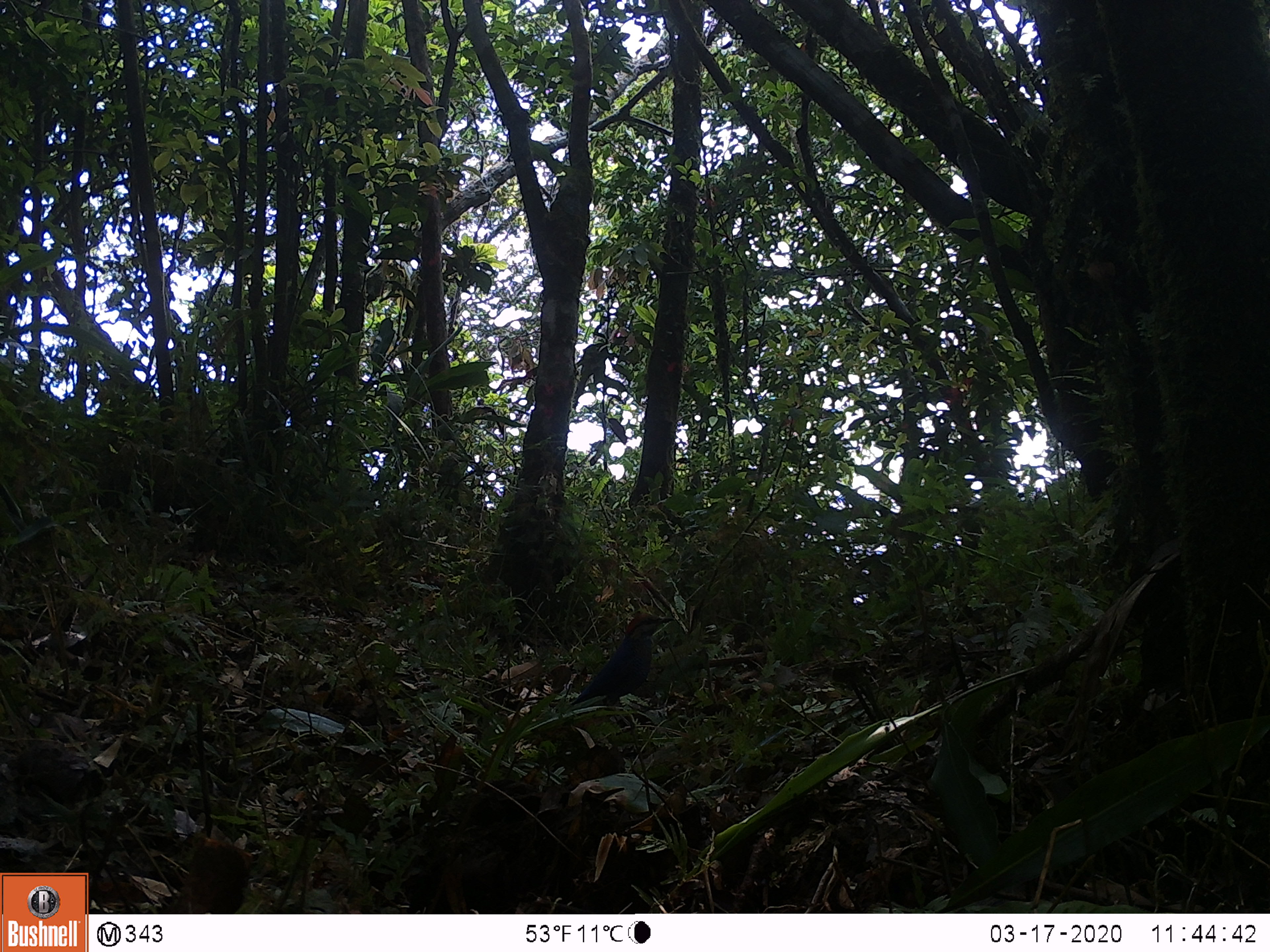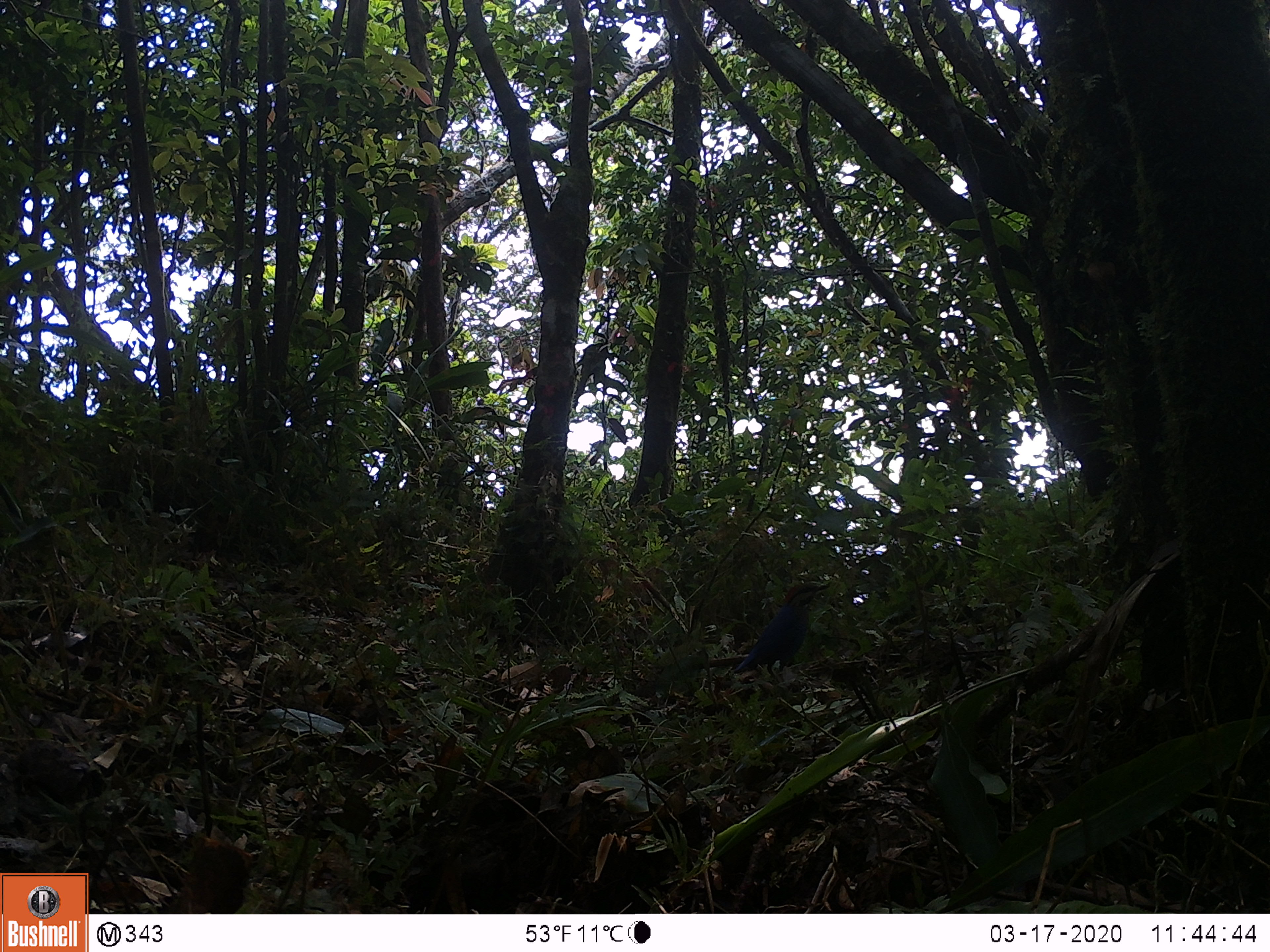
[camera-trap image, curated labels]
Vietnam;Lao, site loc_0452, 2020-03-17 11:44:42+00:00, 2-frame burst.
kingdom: Animalia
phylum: Chordata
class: Aves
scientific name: Aves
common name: bird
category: unidentified bird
Unidentified bird (bird) (Aves). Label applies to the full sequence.